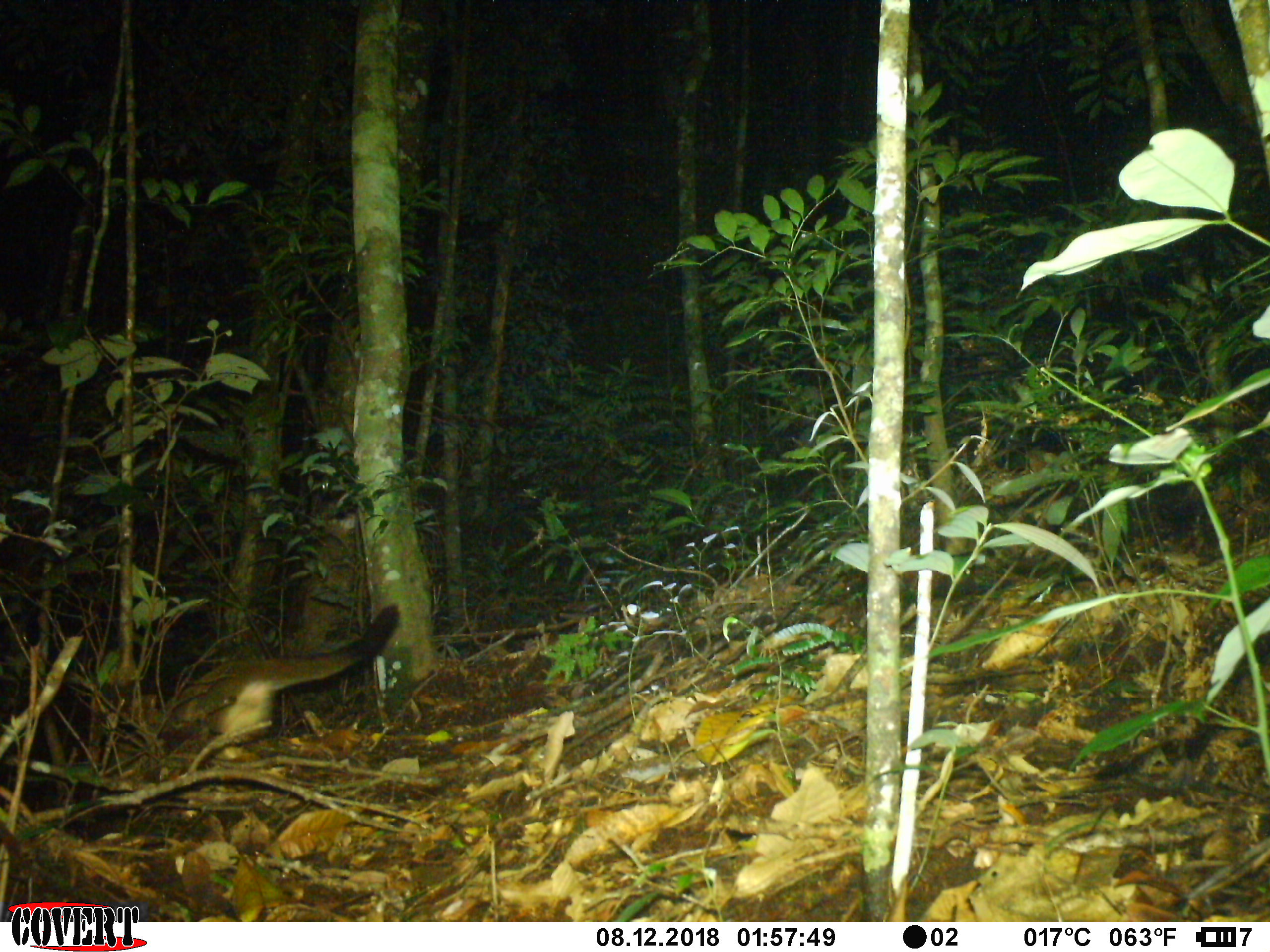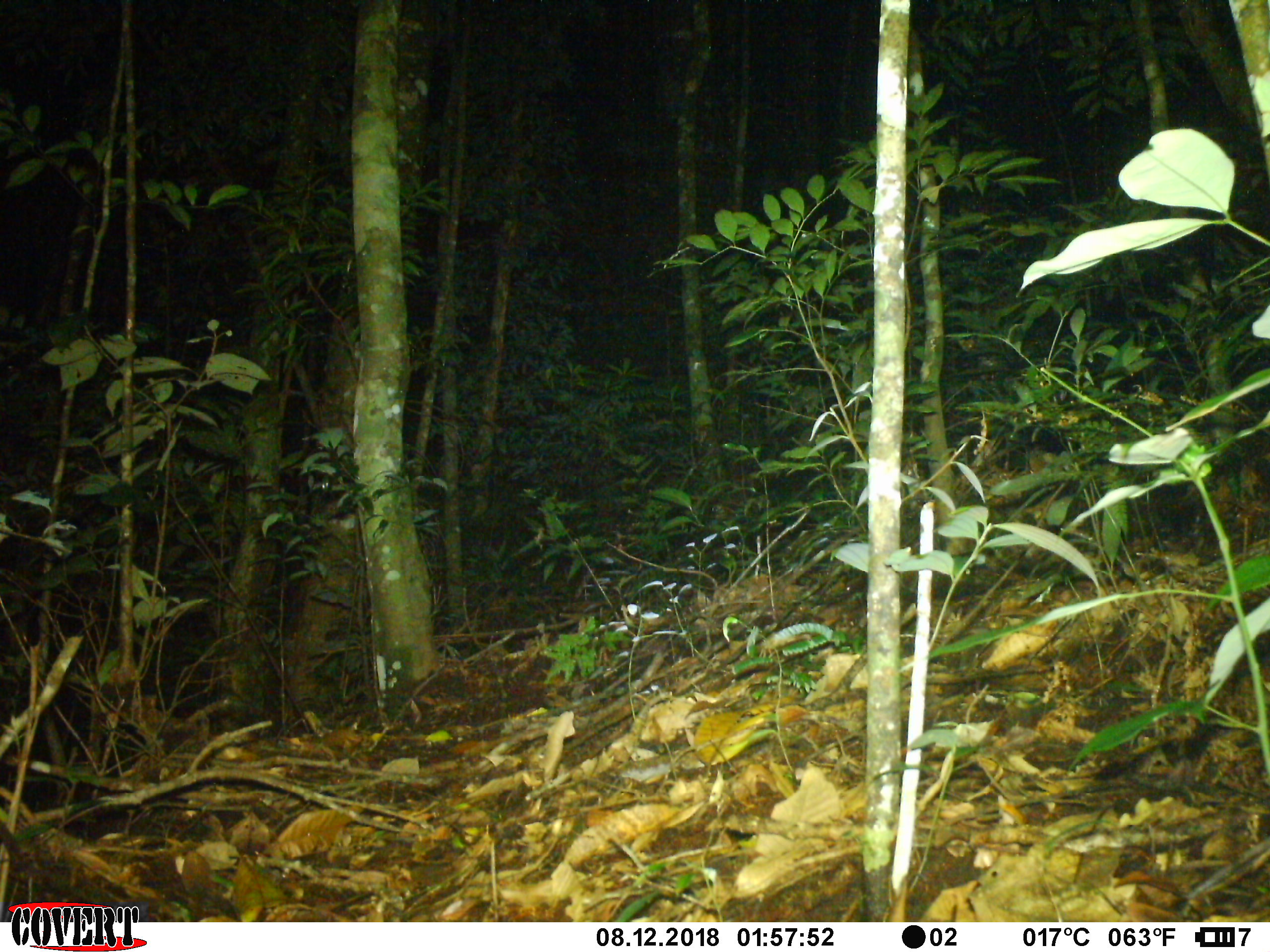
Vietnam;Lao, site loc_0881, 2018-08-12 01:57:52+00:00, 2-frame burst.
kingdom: Animalia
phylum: Chordata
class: Mammalia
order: Carnivora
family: Viverridae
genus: Paguma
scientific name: Paguma larvata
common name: masked palm civet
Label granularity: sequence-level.